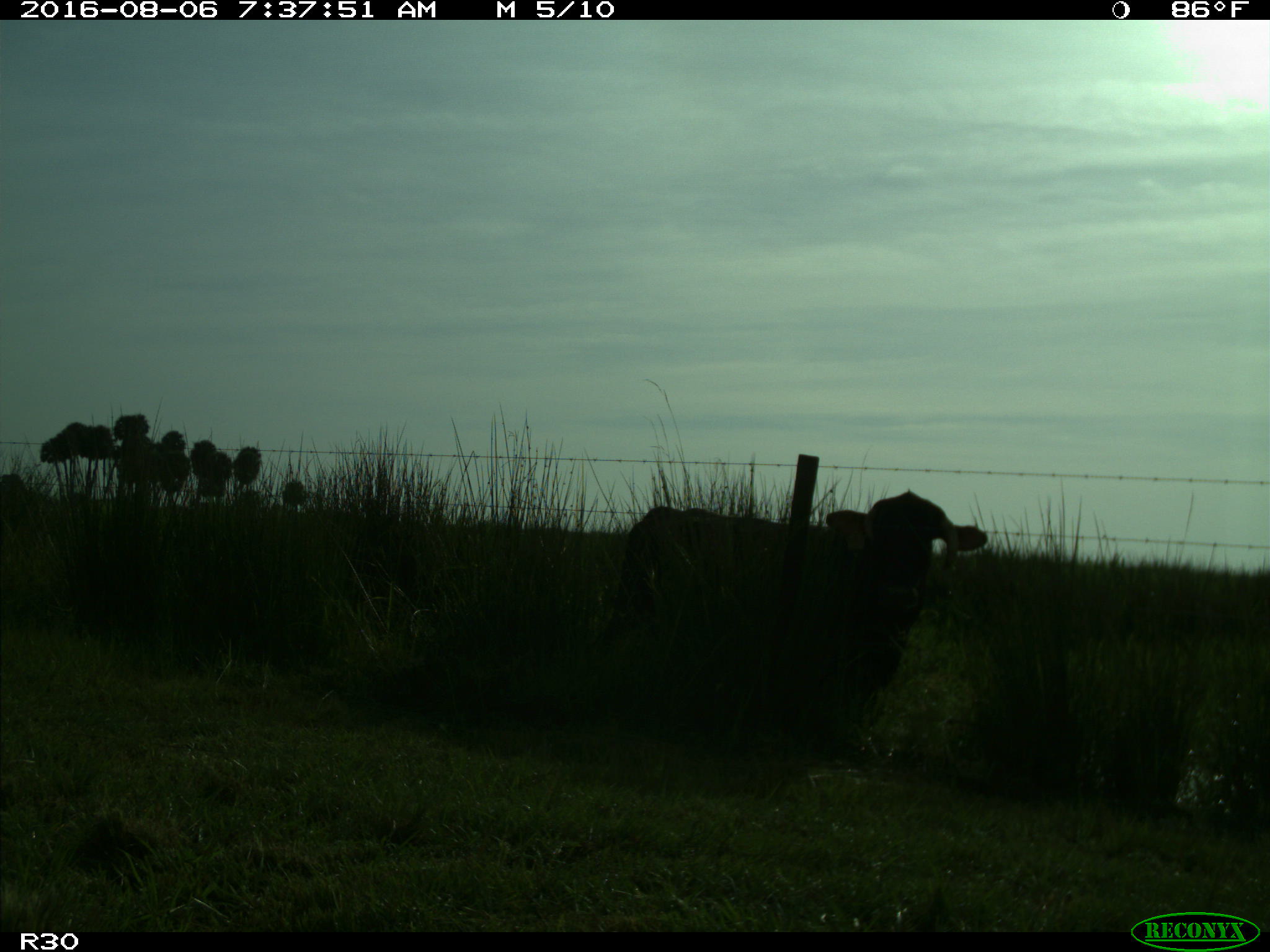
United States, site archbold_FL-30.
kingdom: Animalia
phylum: Chordata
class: Mammalia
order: Artiodactyla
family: Bovidae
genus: Bos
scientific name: Bos taurus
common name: domestic cow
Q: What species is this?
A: Bos taurus (domestic cow).